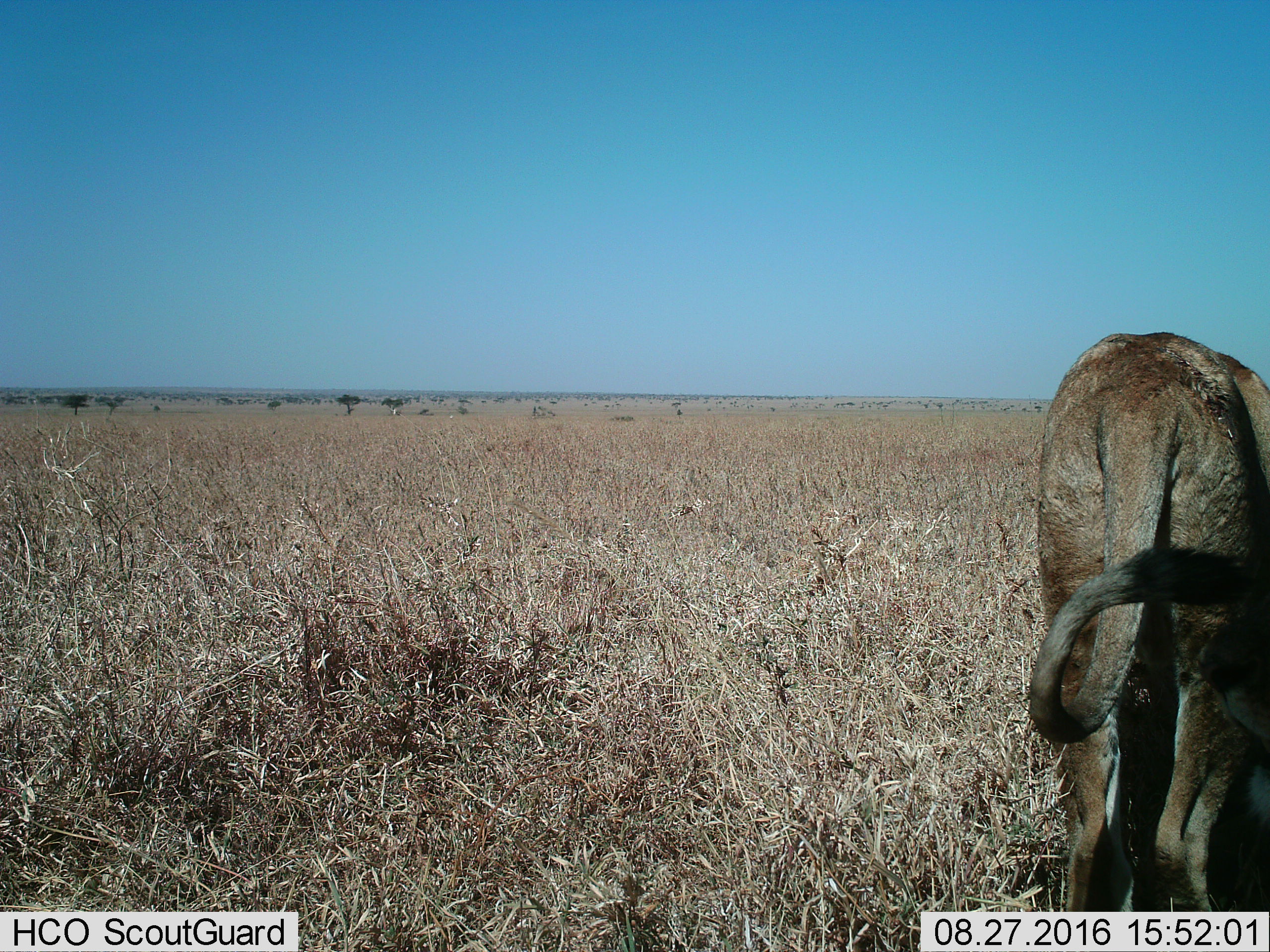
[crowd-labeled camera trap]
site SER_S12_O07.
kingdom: Animalia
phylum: Chordata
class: Mammalia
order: Carnivora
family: Felidae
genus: Panthera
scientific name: Panthera leo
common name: lion female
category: lionfemale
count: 1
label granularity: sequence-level